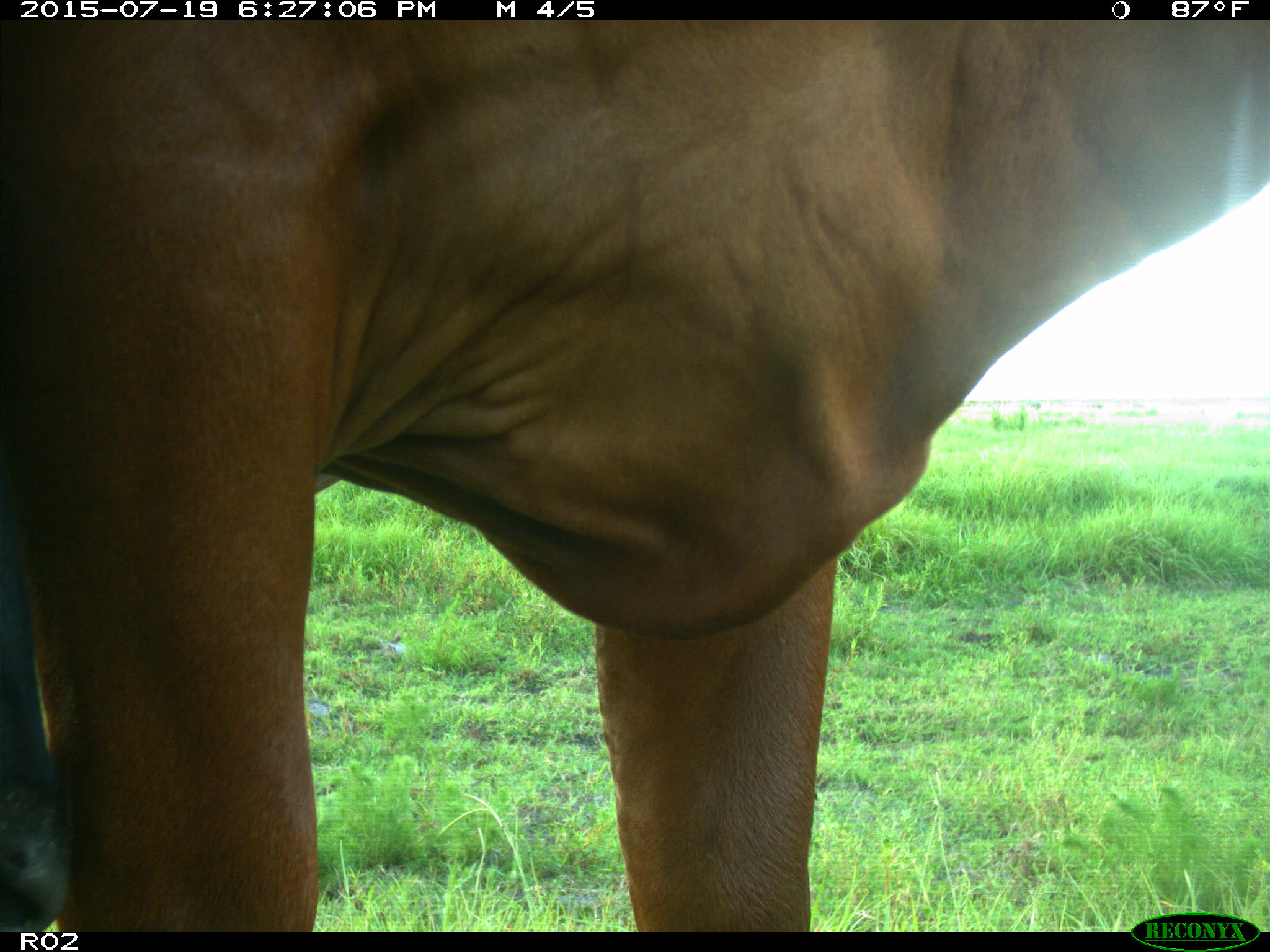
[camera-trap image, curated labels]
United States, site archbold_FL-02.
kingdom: Animalia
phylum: Chordata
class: Mammalia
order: Artiodactyla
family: Bovidae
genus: Bos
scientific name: Bos taurus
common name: domestic cow